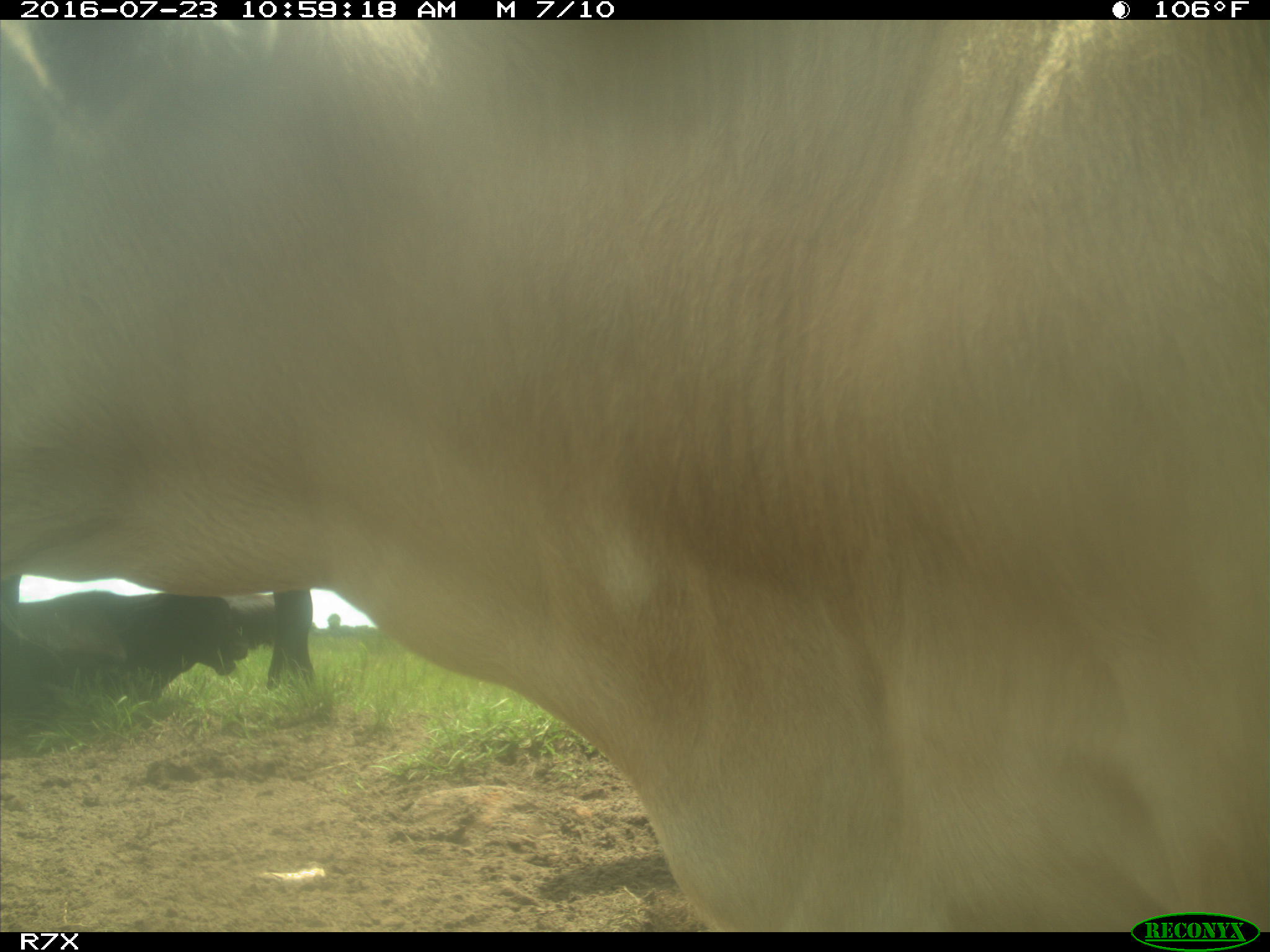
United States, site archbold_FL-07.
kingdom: Animalia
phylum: Chordata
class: Mammalia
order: Artiodactyla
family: Bovidae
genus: Bos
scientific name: Bos taurus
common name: domestic cow